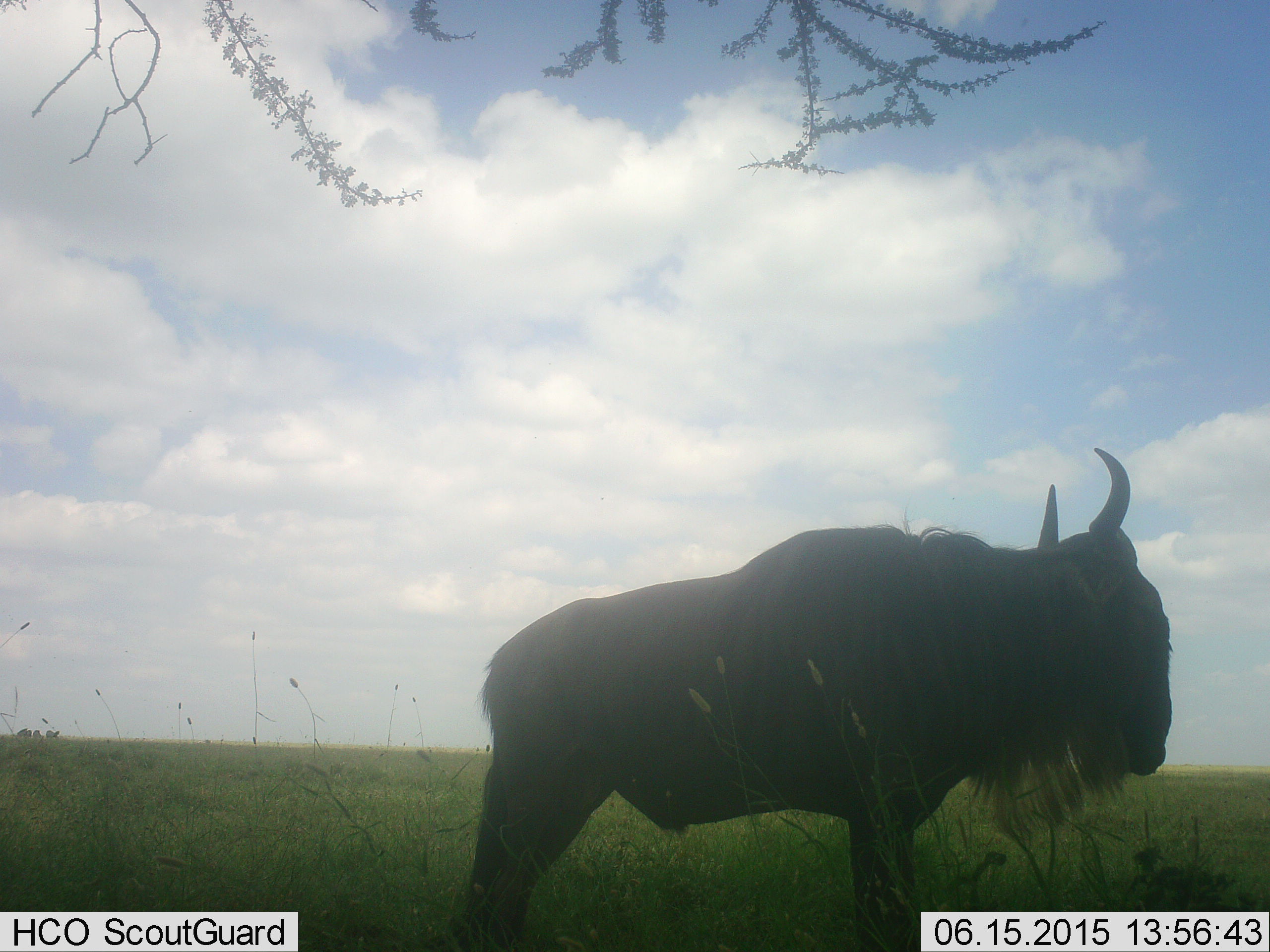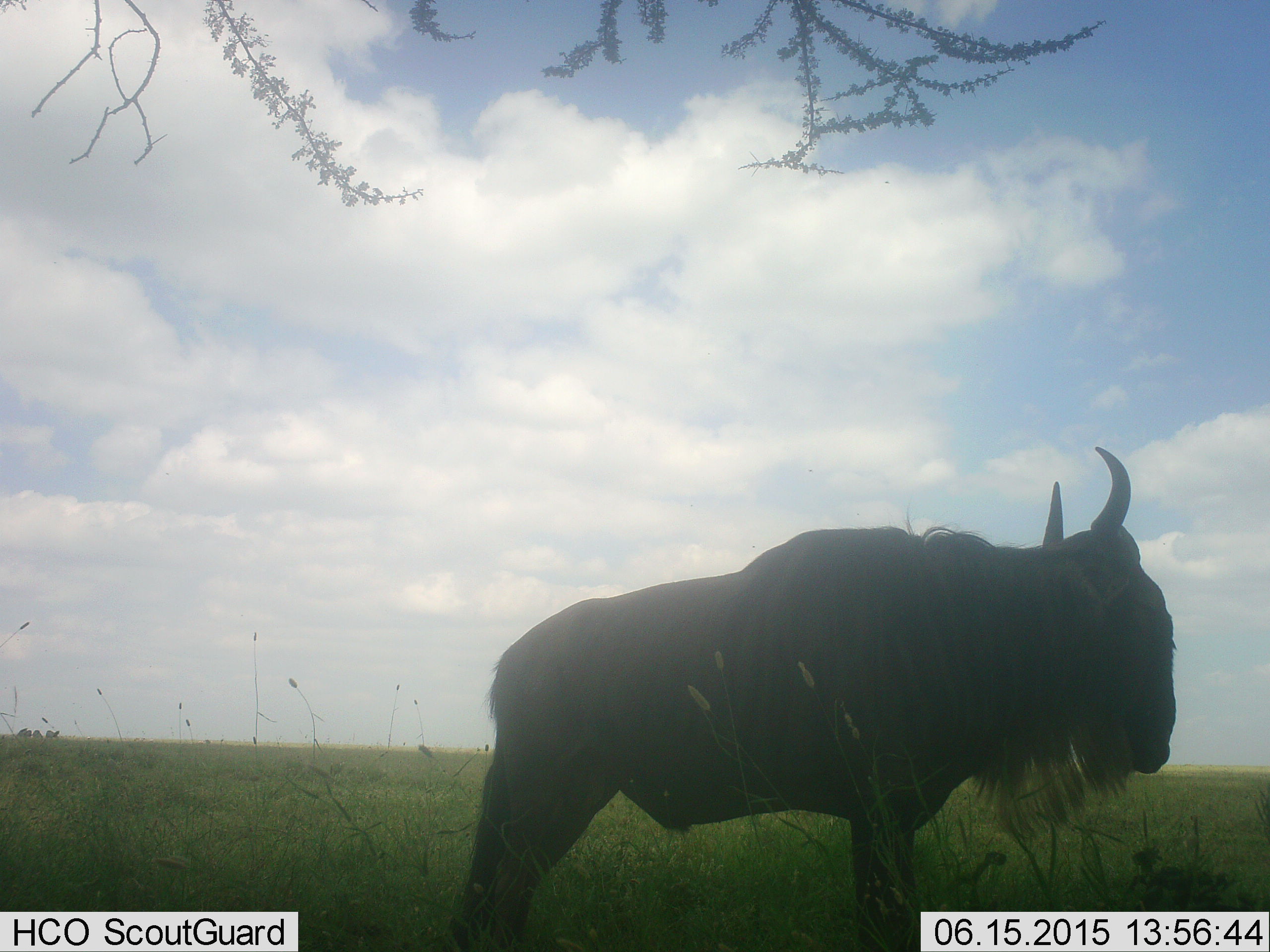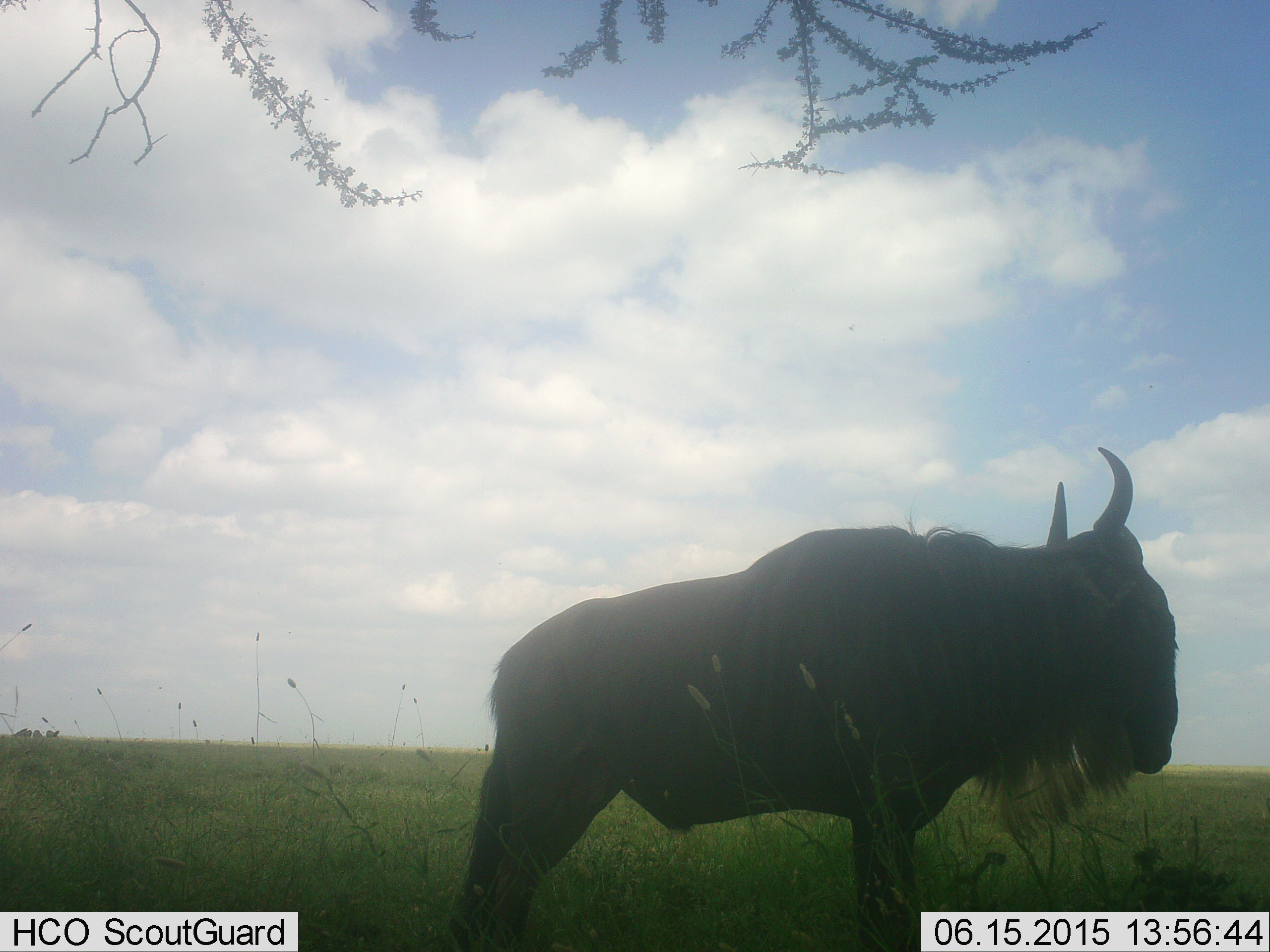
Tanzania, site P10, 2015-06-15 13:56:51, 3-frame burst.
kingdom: Animalia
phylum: Chordata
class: Mammalia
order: Artiodactyla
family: Bovidae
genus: Connochaetes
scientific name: Connochaetes taurinus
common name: blue wildebeest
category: wildebeest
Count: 1.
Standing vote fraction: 100%.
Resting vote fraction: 0%.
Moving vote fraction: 0%.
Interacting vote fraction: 0%.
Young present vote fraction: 0%.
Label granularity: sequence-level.